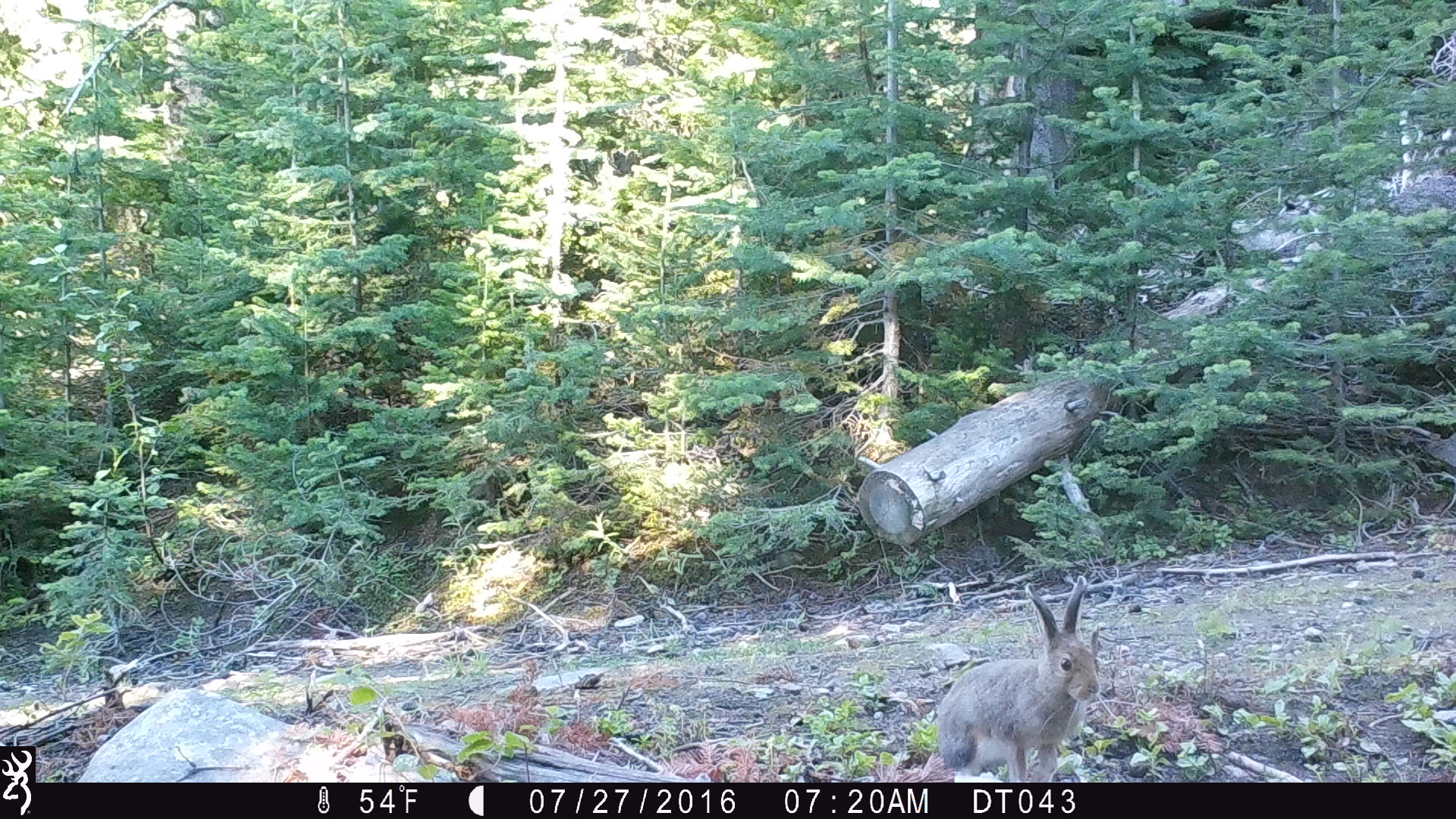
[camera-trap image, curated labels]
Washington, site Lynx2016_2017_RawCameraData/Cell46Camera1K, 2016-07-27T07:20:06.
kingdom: Animalia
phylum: Chordata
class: Mammalia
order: Lagomorpha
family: Leporidae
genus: Lepus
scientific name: Lepus americanus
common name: snowshoe hare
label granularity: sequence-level